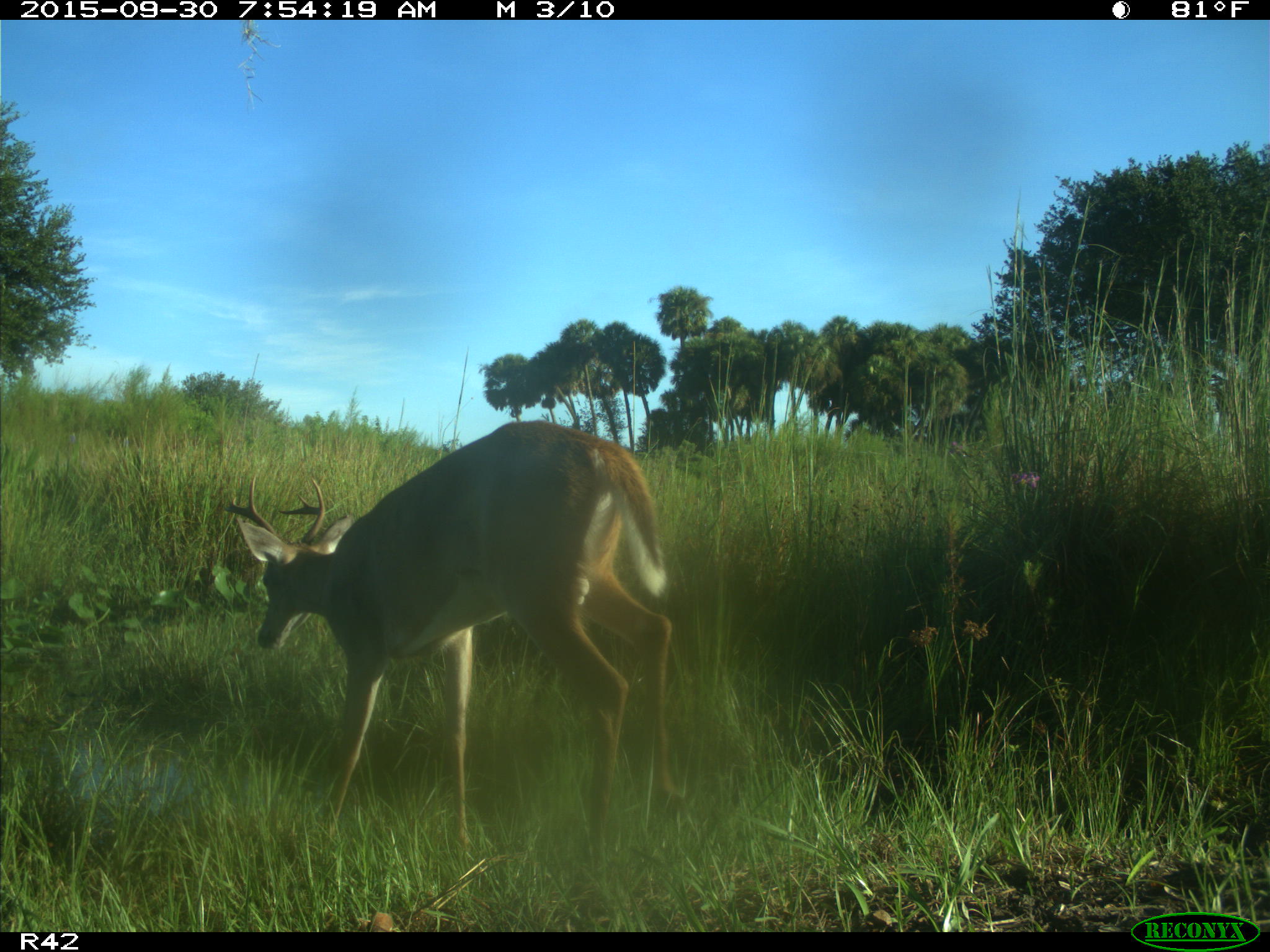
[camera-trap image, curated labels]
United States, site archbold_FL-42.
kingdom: Animalia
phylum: Chordata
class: Mammalia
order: Artiodactyla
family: Cervidae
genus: Odocoileus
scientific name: Odocoileus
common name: deer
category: unidentified deer